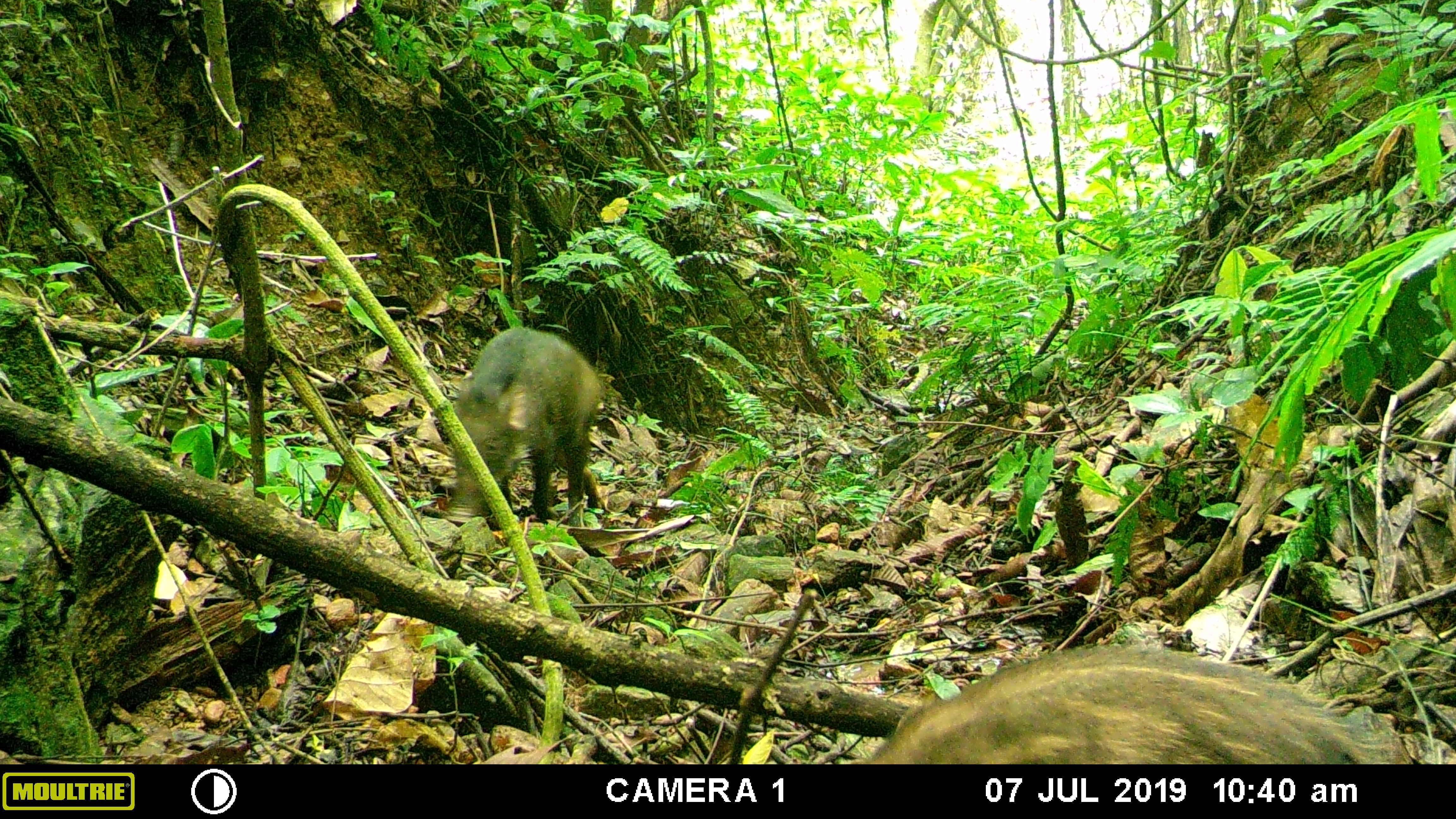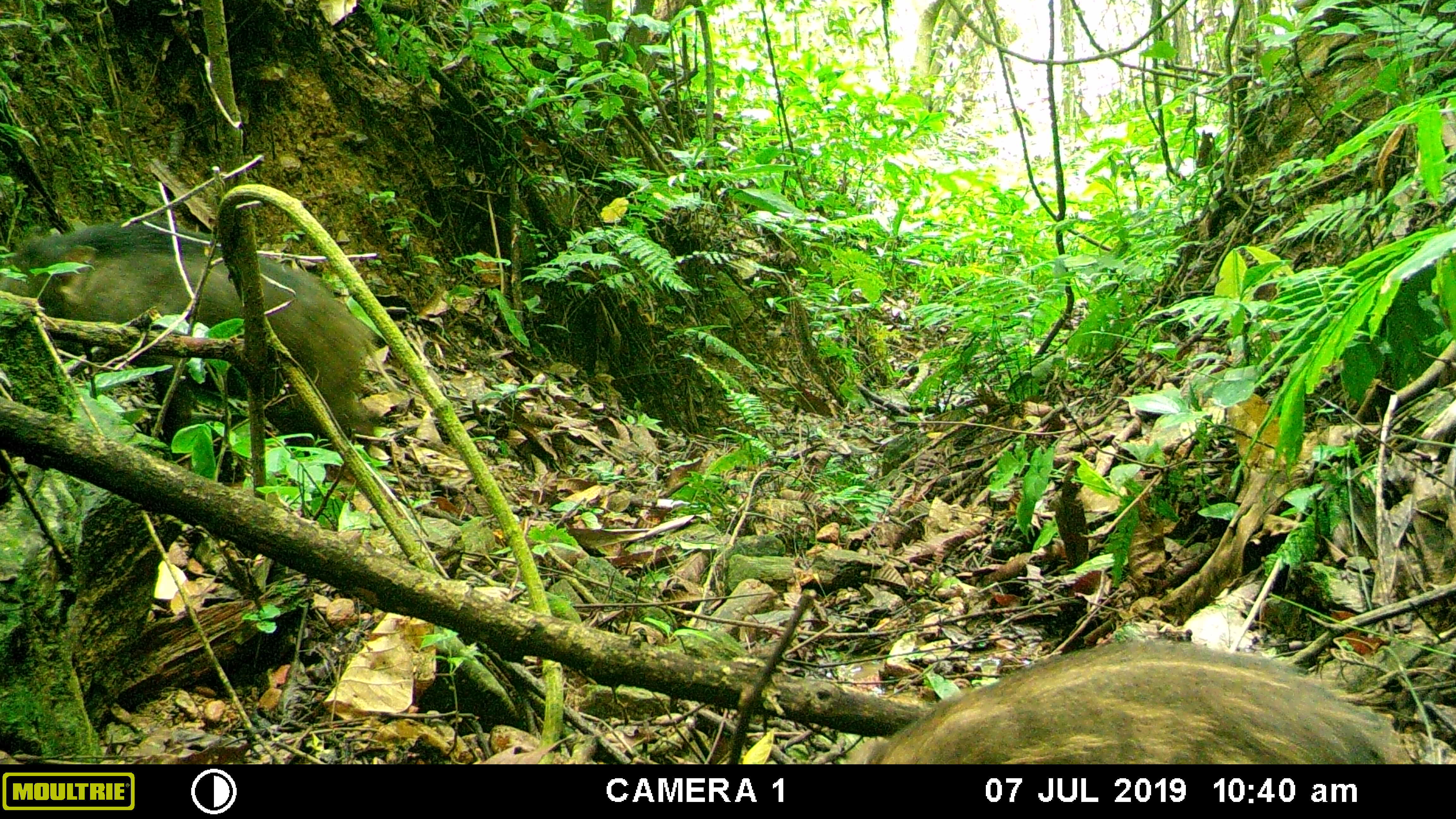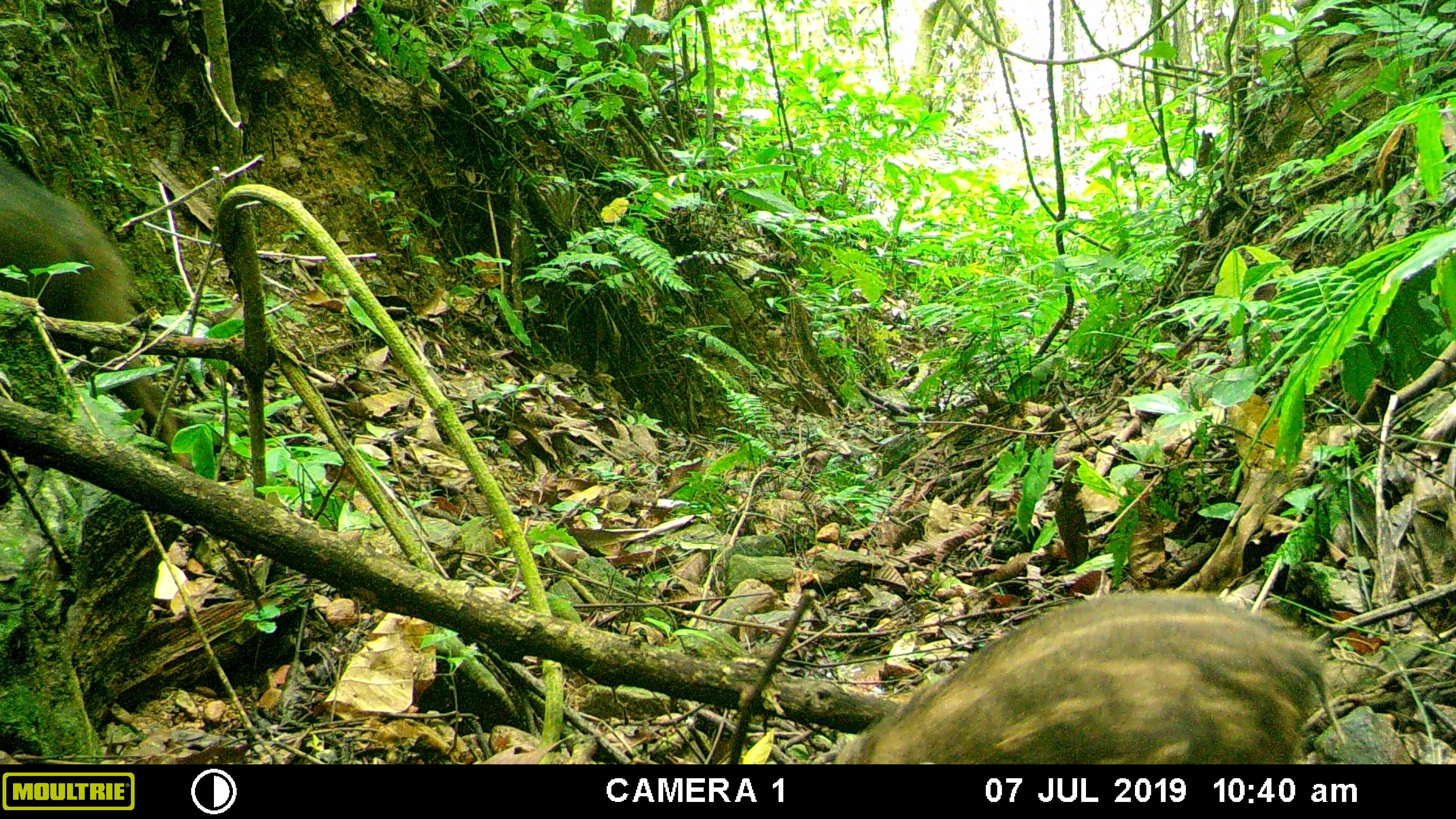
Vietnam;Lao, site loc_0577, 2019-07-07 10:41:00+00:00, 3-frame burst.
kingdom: Animalia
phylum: Chordata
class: Mammalia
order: Artiodactyla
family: Suidae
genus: Sus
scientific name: Sus scrofa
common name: eurasian wild pig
Eurasian wild pig (Sus scrofa). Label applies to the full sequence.